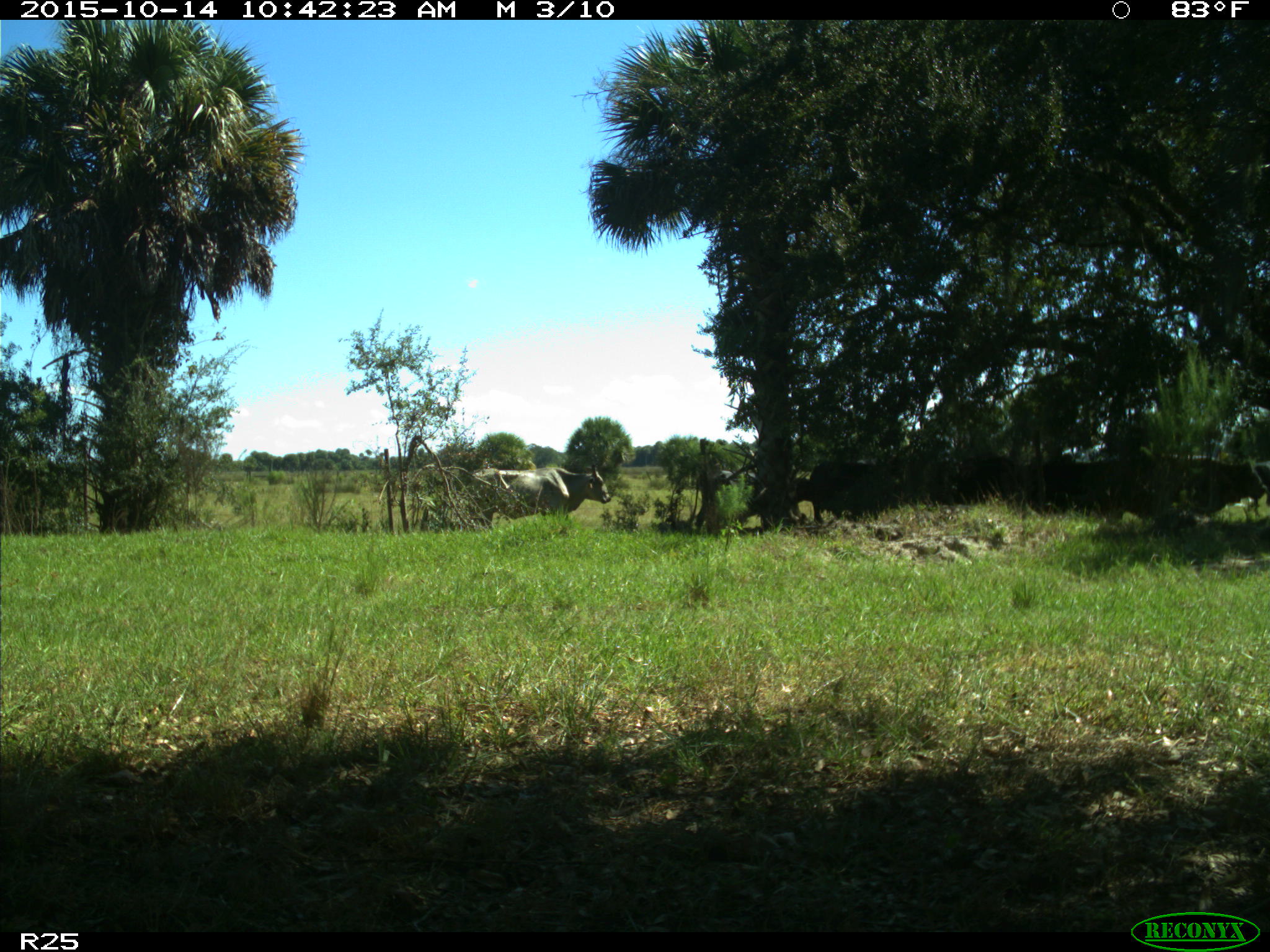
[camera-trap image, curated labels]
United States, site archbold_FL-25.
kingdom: Animalia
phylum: Chordata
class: Mammalia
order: Artiodactyla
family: Bovidae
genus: Bos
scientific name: Bos taurus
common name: domestic cow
Bos taurus (domestic cow).